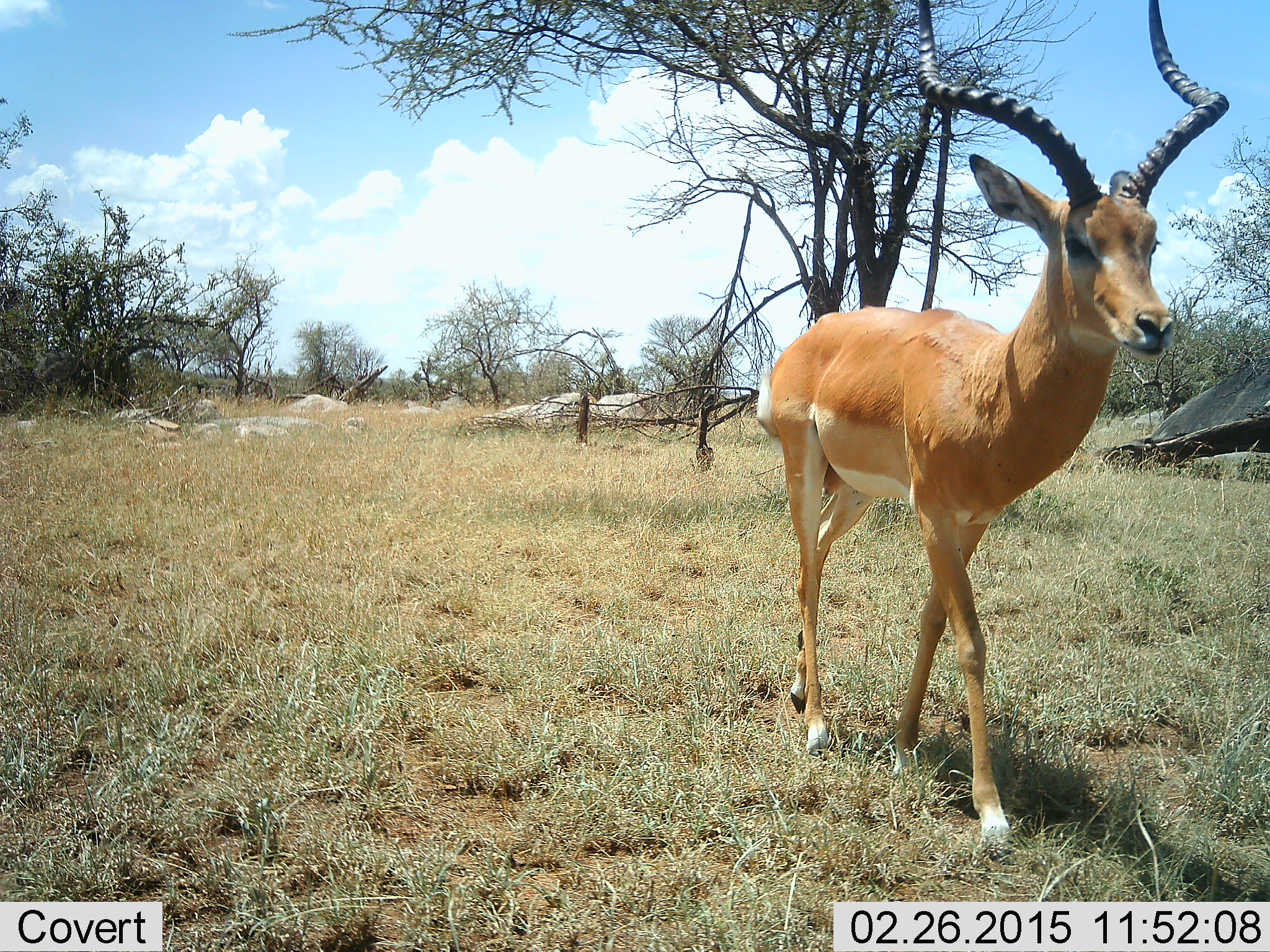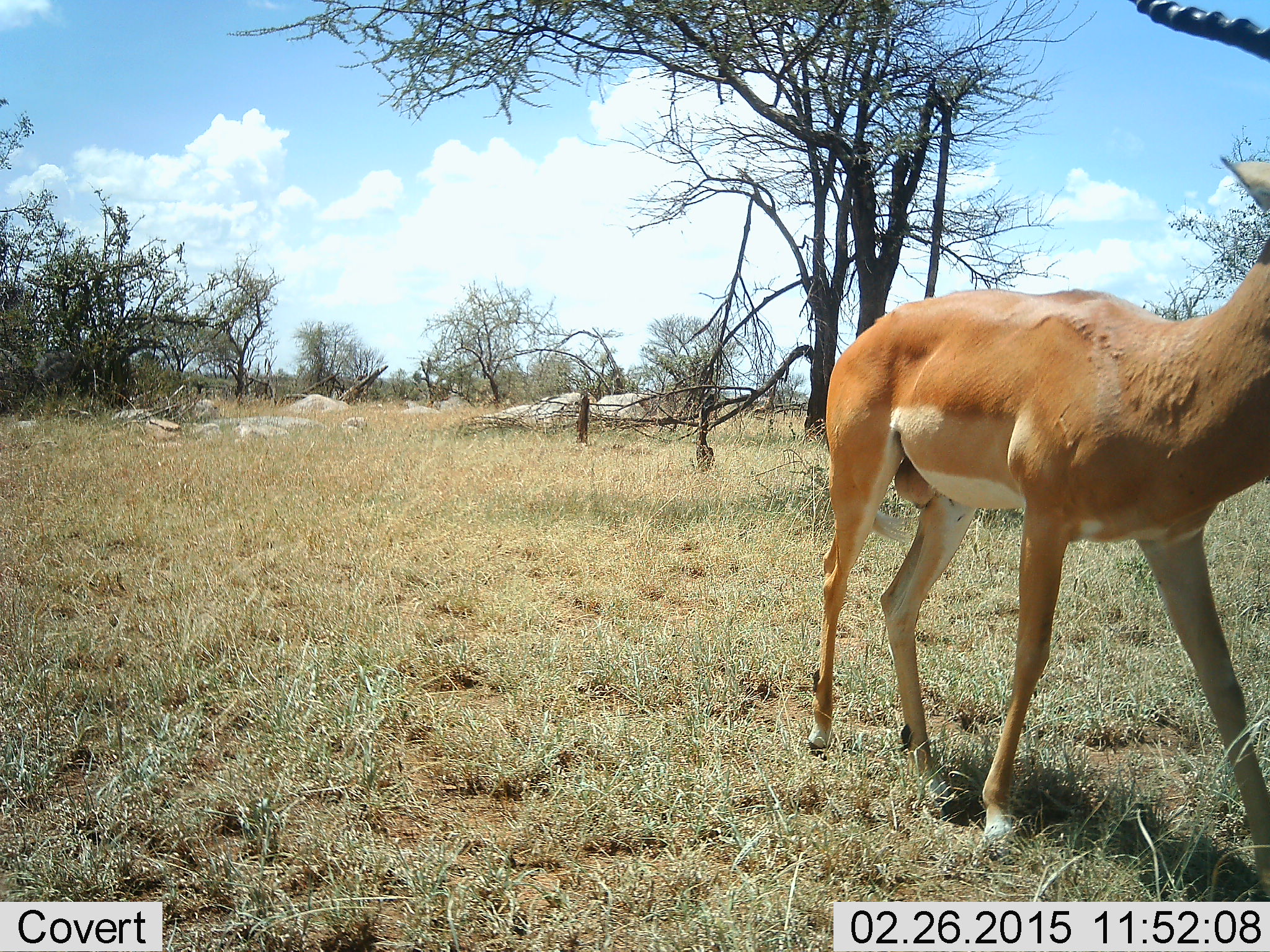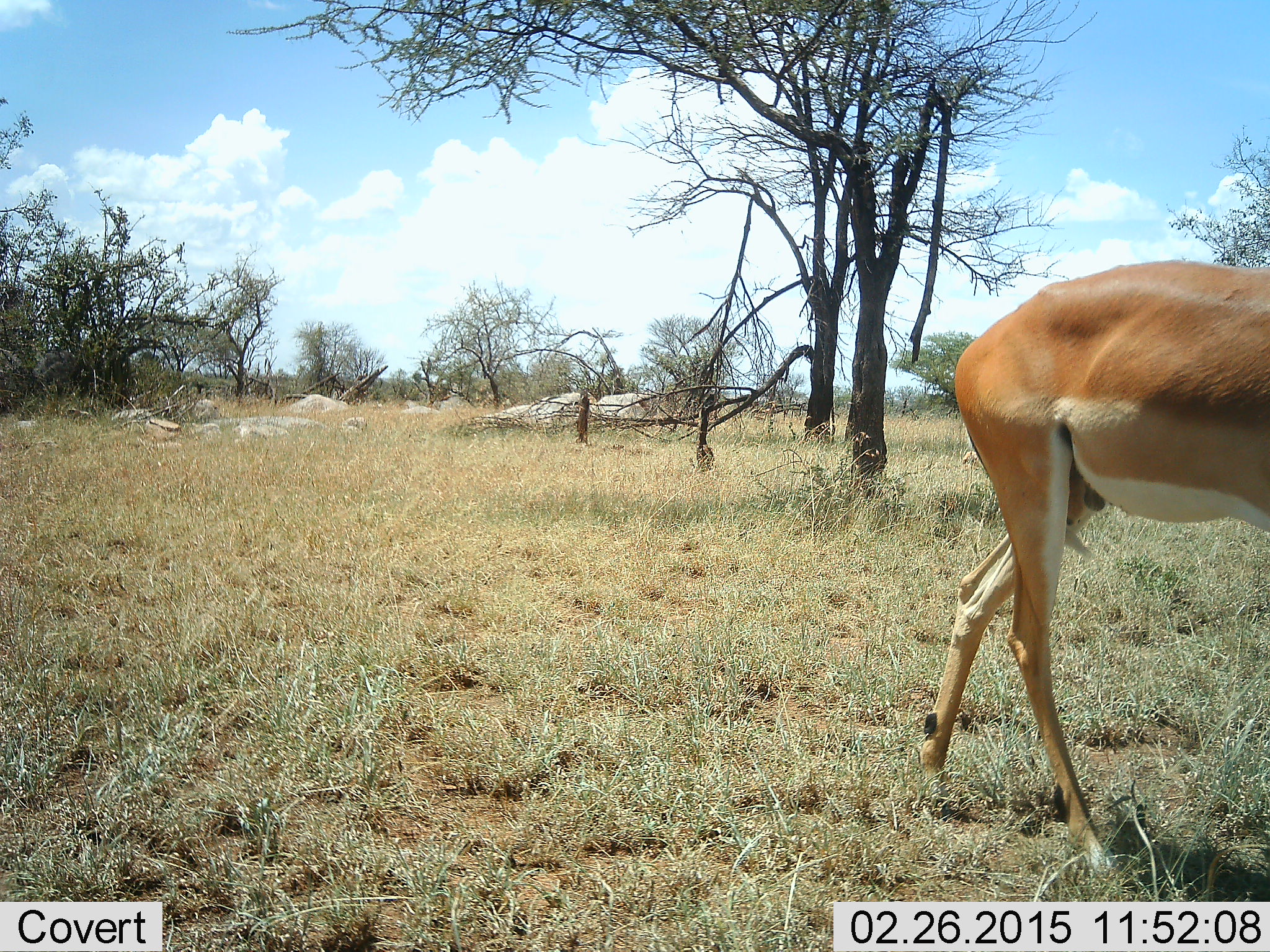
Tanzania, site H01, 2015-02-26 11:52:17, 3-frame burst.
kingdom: Animalia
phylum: Chordata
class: Mammalia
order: Artiodactyla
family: Bovidae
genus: Aepyceros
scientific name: Aepyceros melampus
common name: impala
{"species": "impala (Aepyceros melampus)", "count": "1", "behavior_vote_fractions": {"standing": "0%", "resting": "0%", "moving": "100%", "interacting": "0%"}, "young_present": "0%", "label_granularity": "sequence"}